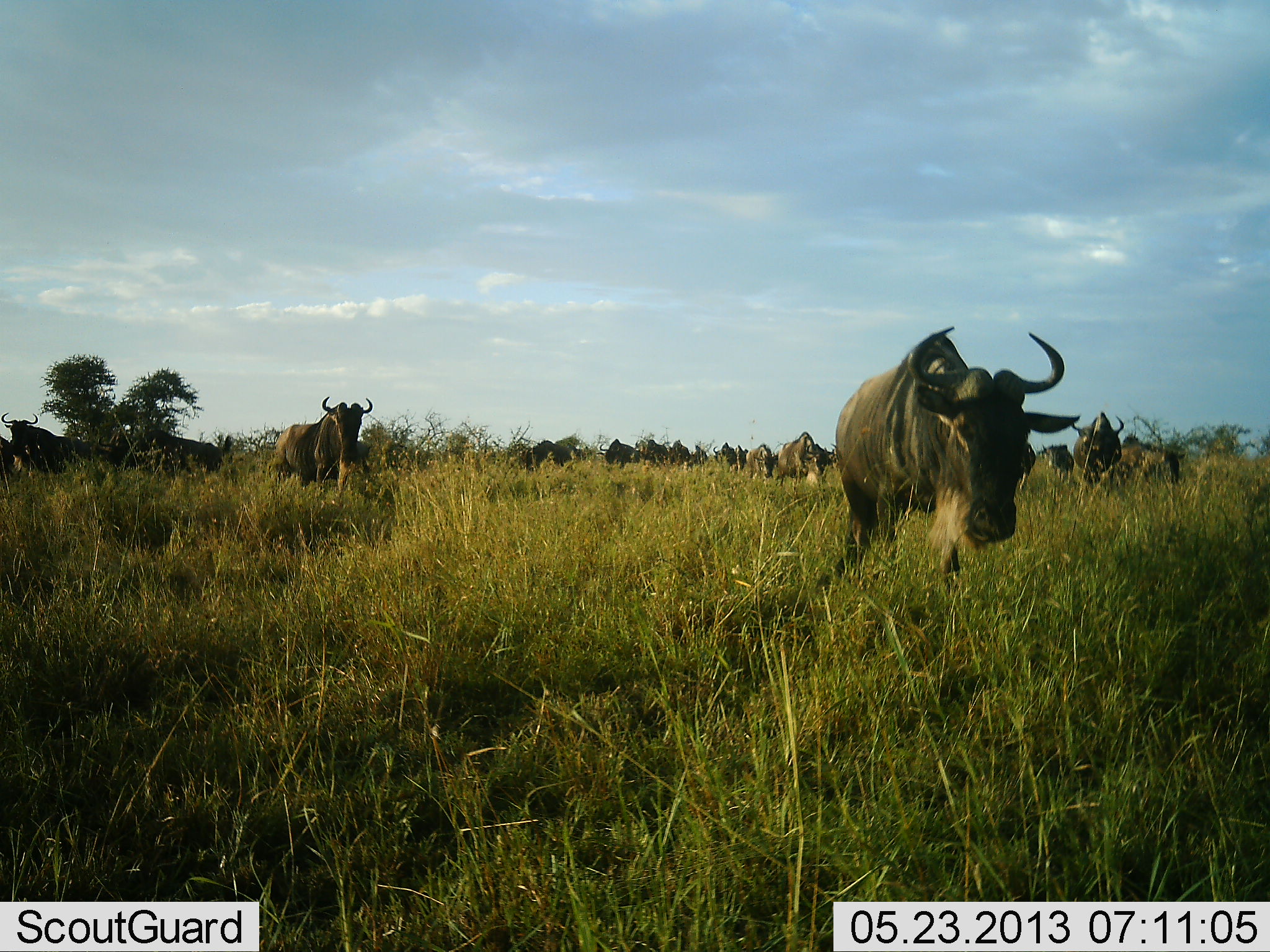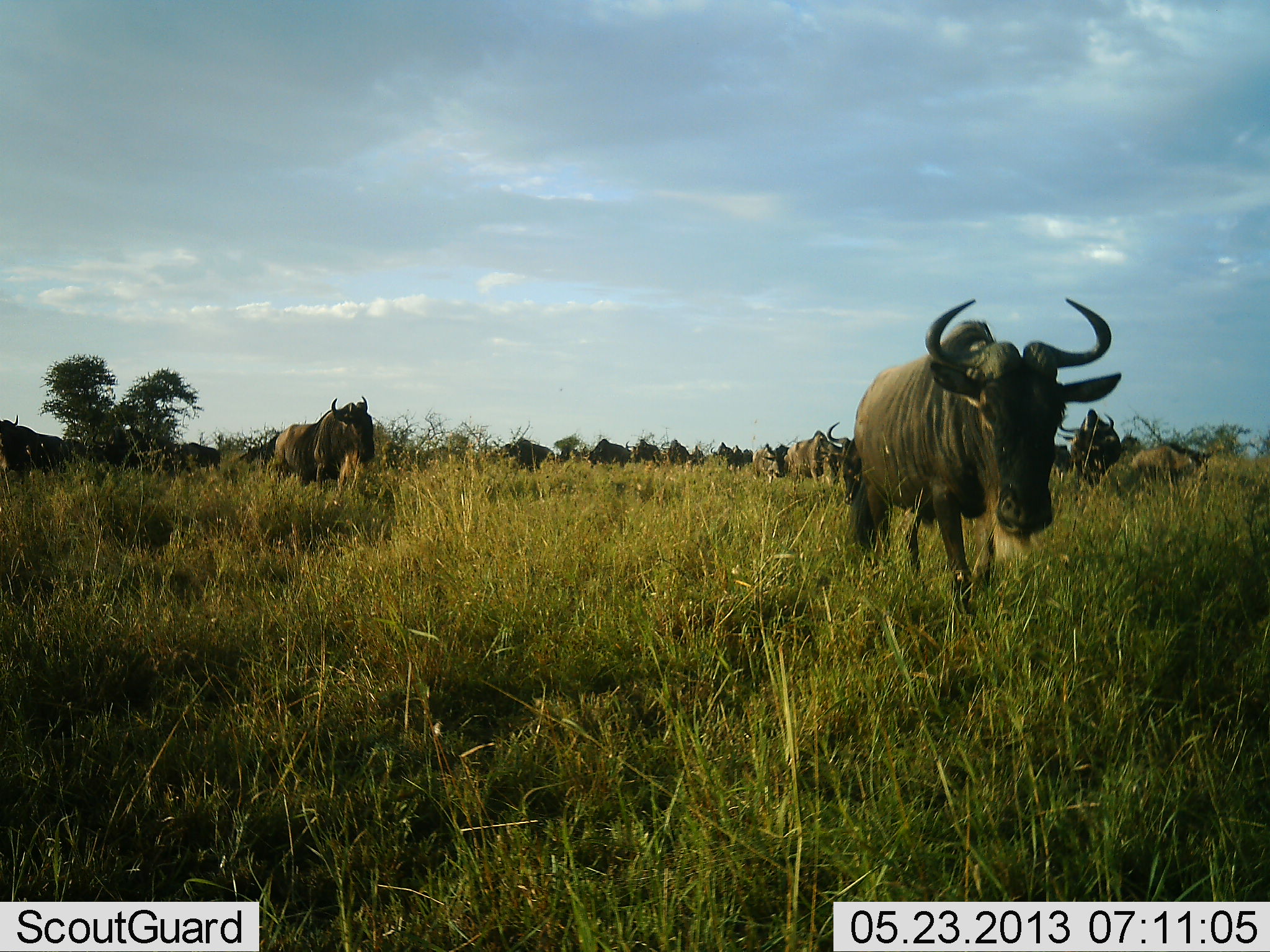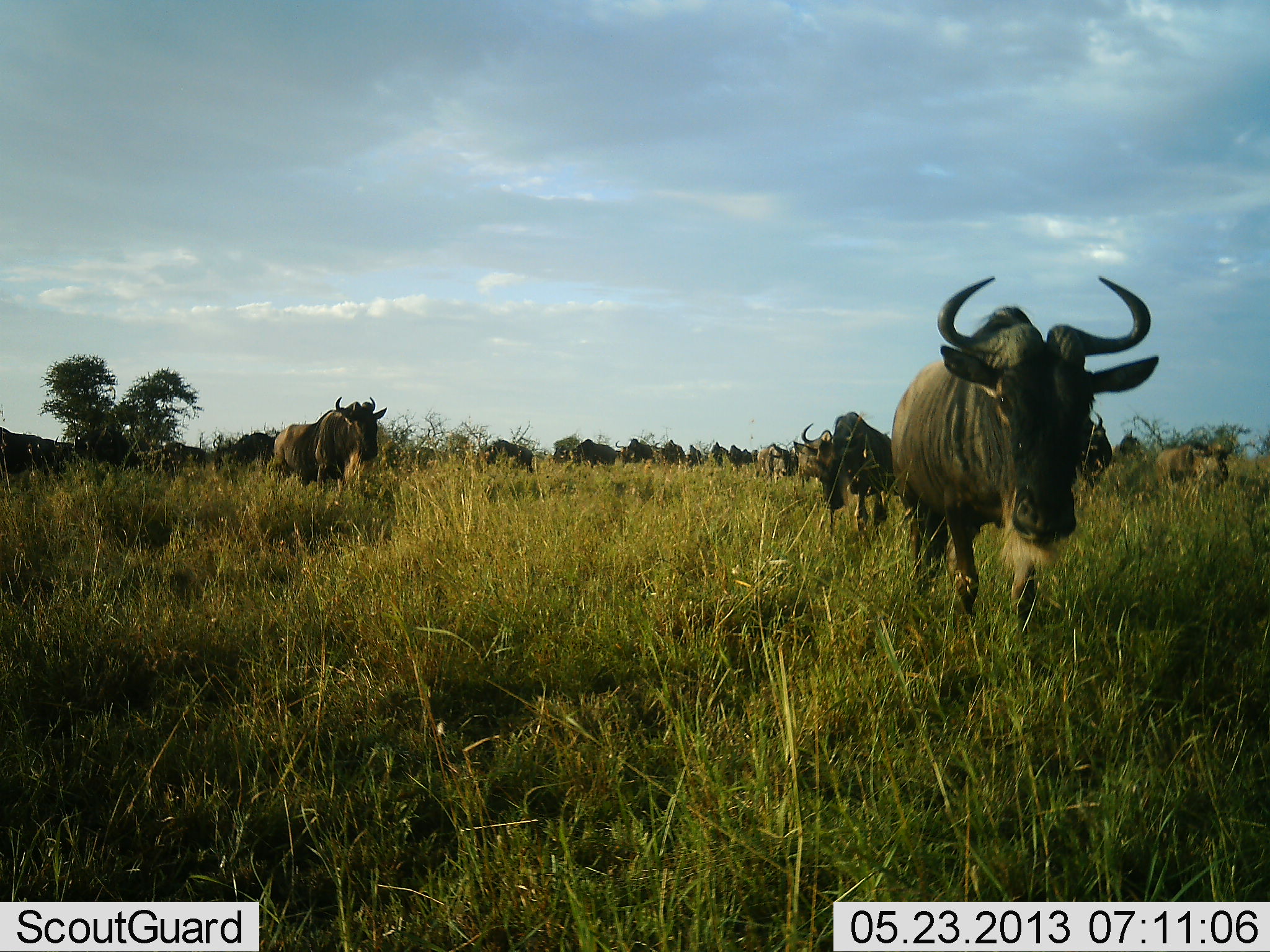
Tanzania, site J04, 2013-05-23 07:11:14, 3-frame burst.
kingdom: Animalia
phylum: Chordata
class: Mammalia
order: Artiodactyla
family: Bovidae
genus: Connochaetes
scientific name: Connochaetes taurinus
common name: blue wildebeest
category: wildebeest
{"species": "wildebeest (blue wildebeest) (Connochaetes taurinus)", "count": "11-50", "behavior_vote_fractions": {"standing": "32%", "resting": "5%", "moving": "95%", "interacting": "16%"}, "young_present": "5%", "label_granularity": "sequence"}